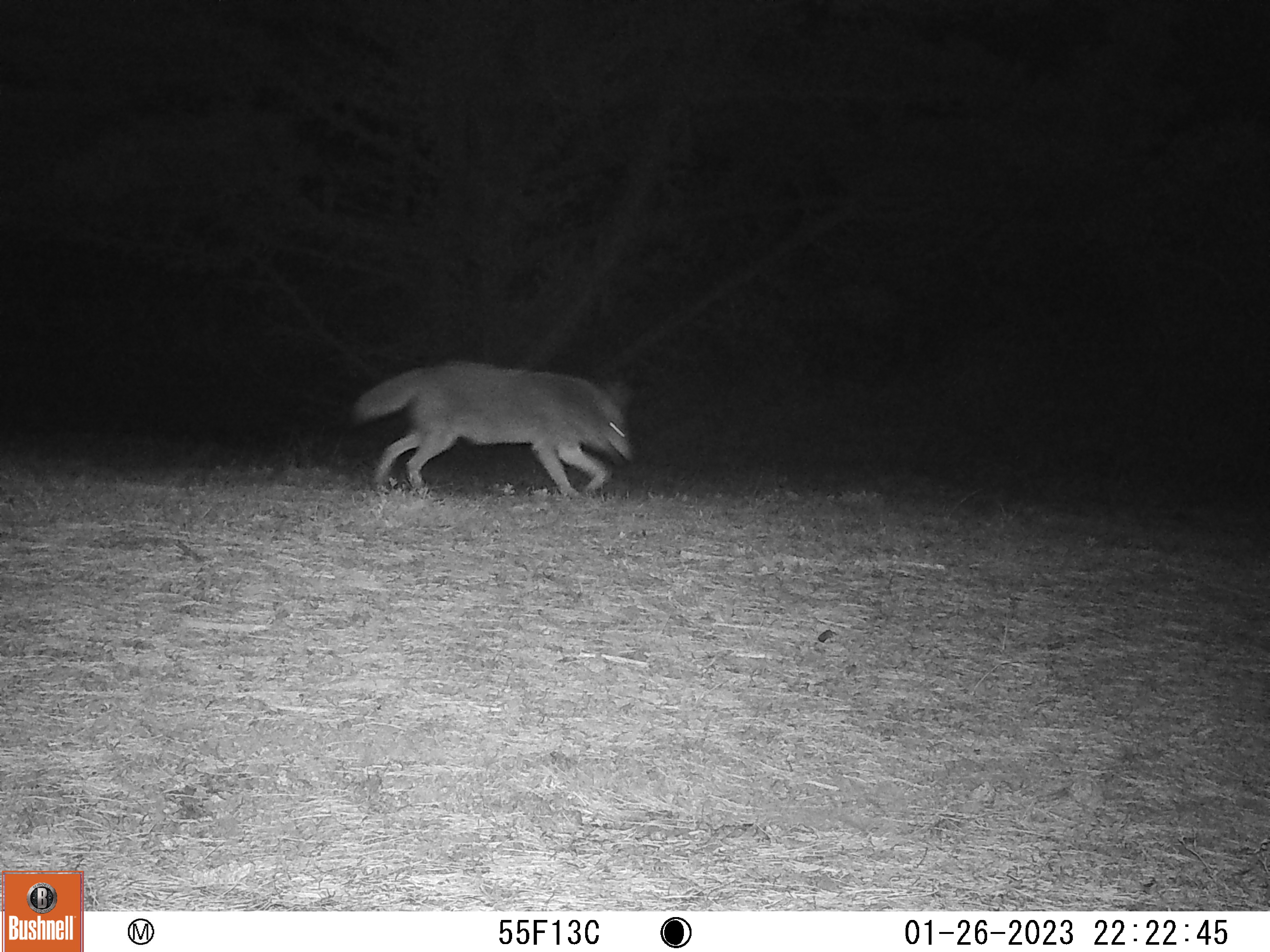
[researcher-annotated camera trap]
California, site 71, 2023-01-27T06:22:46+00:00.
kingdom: Animalia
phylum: Chordata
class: Mammalia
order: Carnivora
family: Canidae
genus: Canis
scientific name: Canis latrans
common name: coyote